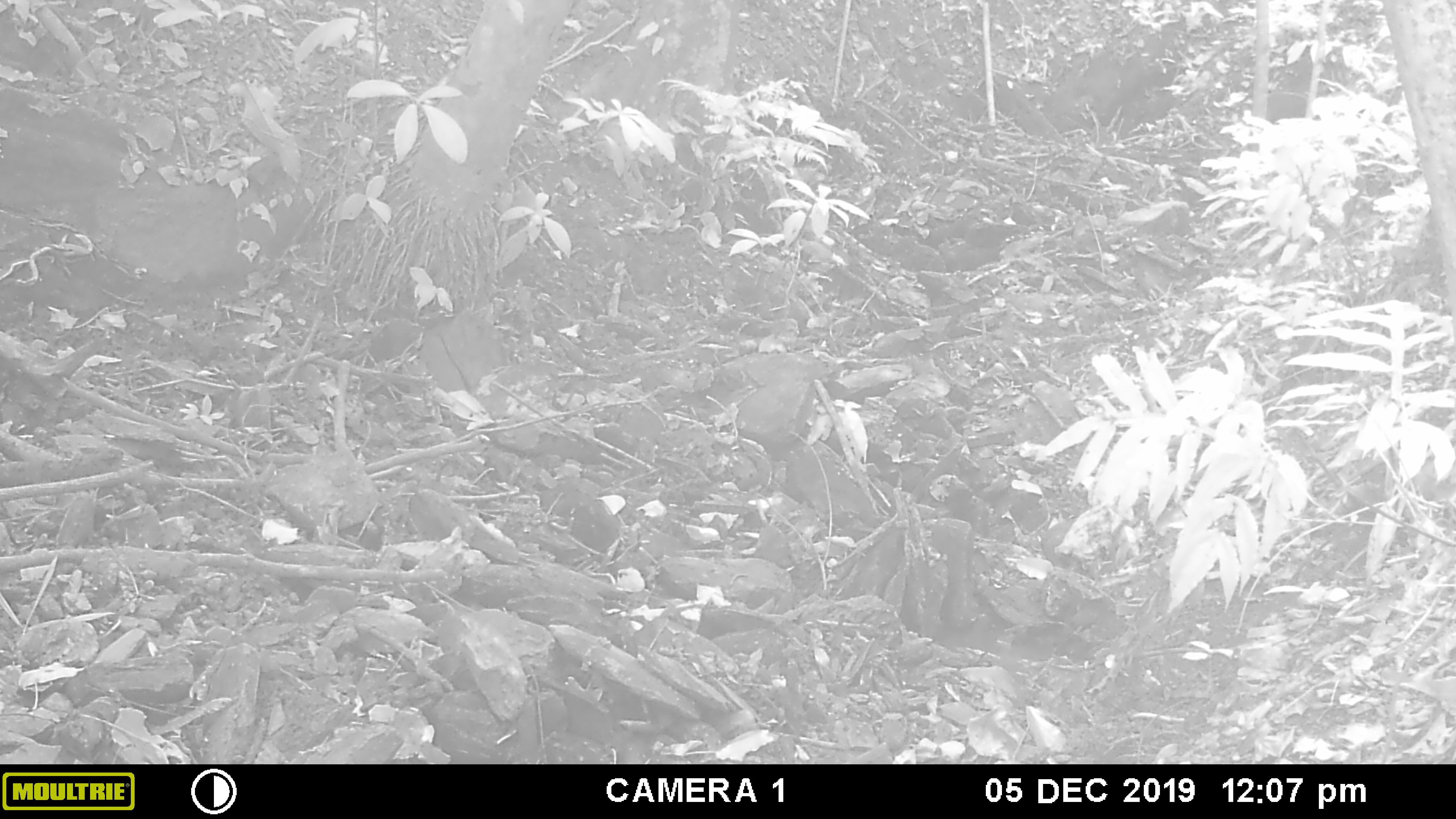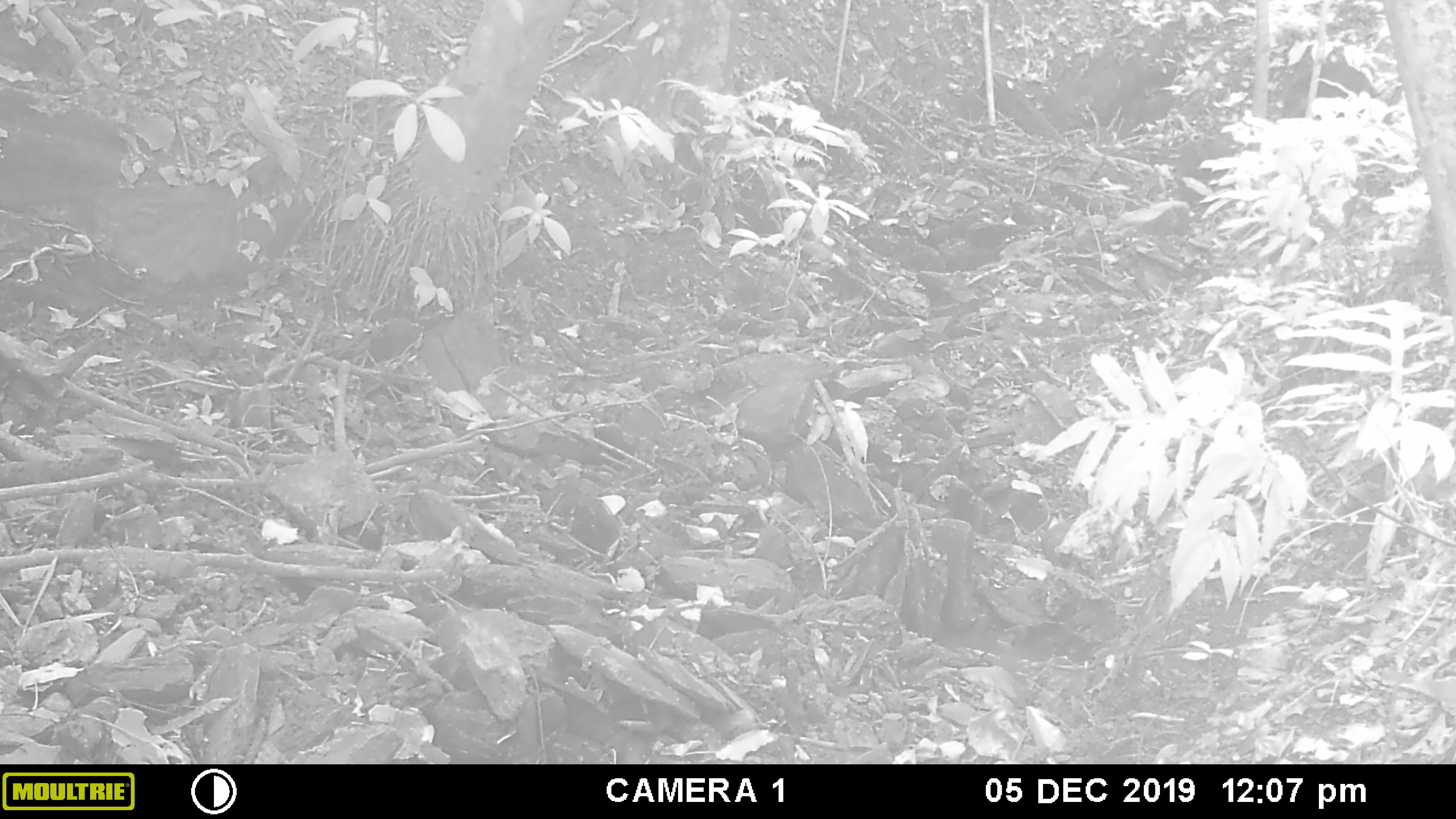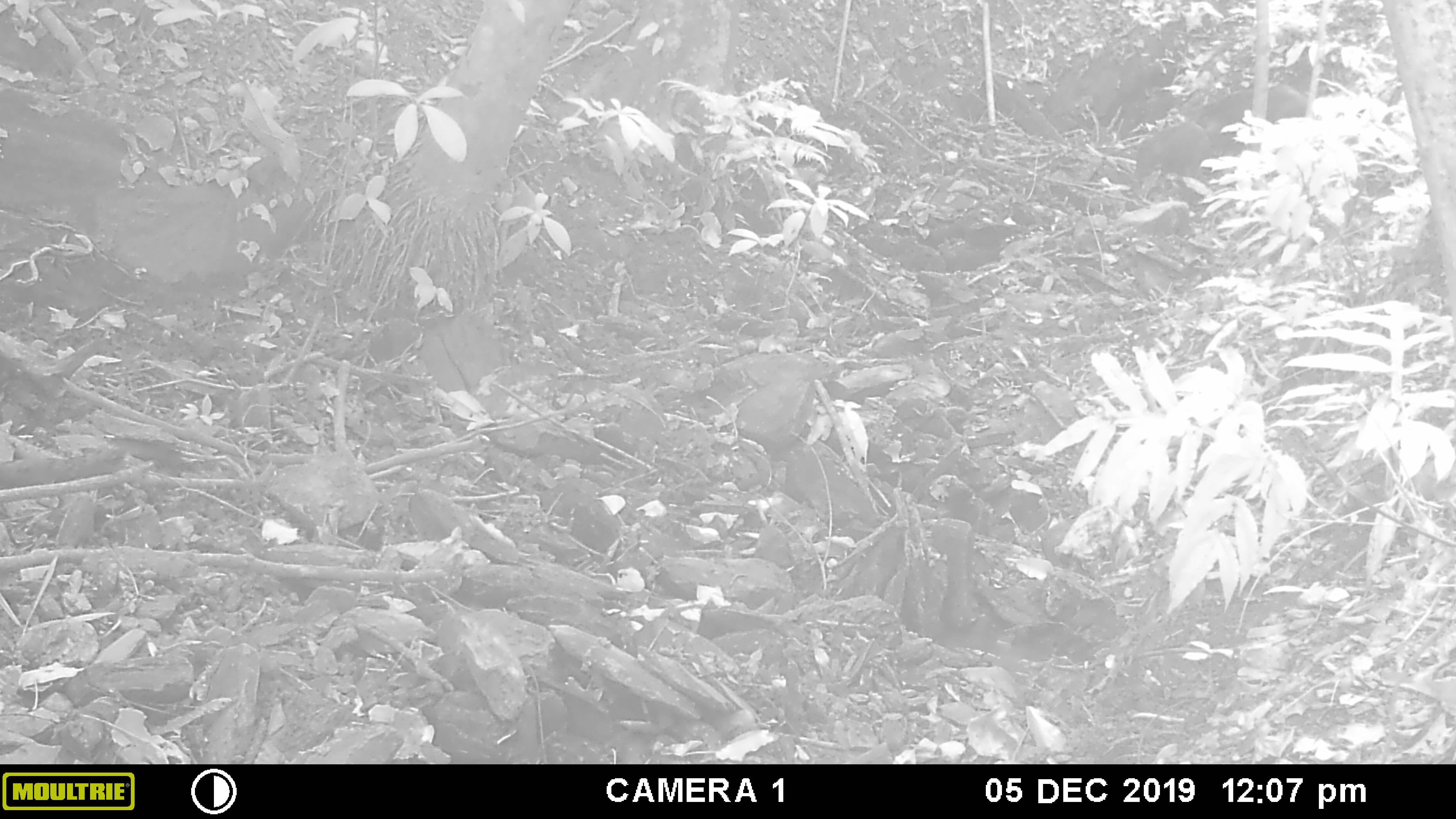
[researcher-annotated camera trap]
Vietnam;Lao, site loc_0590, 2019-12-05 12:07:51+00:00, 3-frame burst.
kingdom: Animalia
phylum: Chordata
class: Mammalia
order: Artiodactyla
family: Suidae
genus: Sus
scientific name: Sus scrofa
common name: eurasian wild pig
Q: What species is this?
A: Eurasian wild pig (Sus scrofa).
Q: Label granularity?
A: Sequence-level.